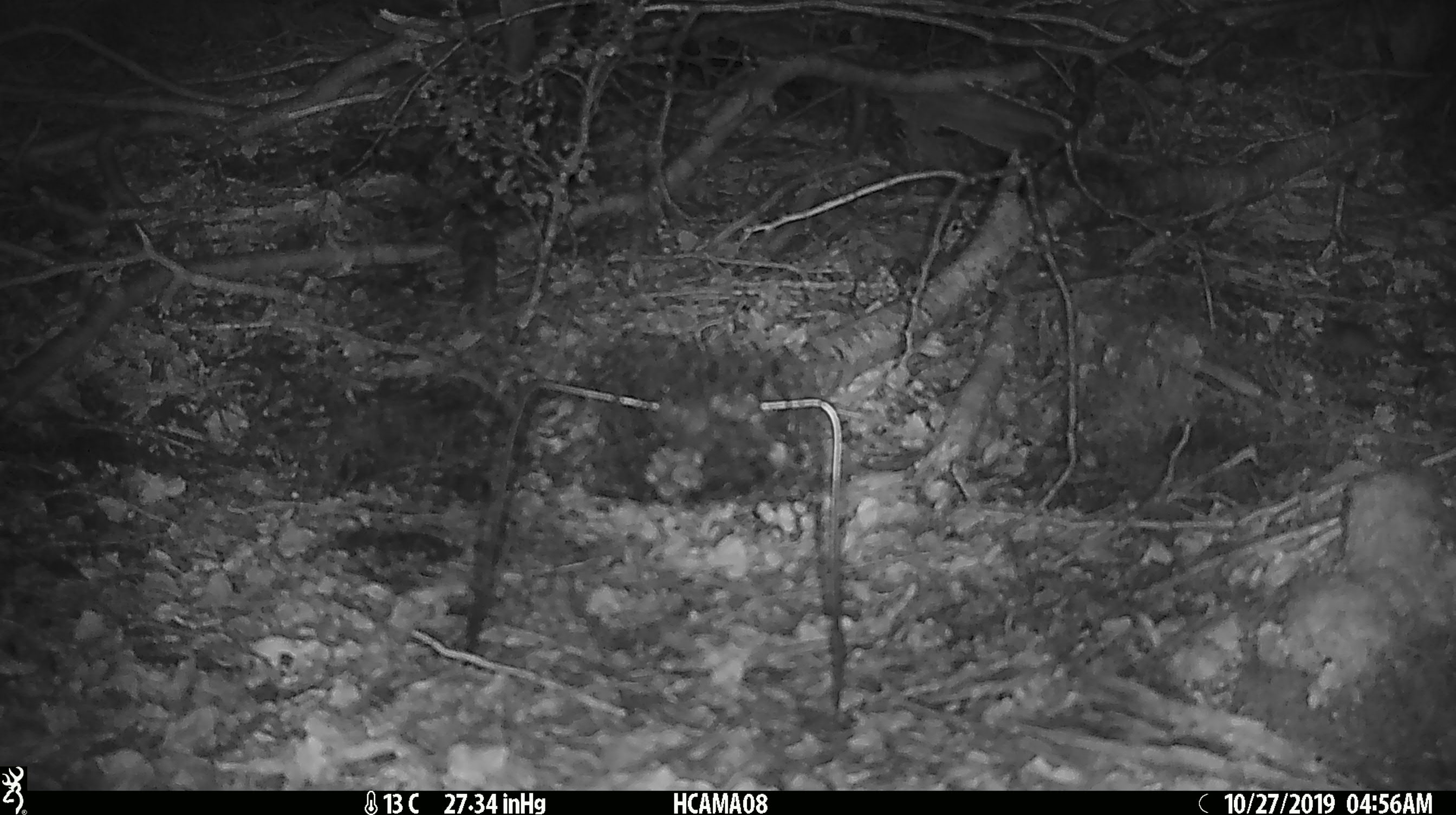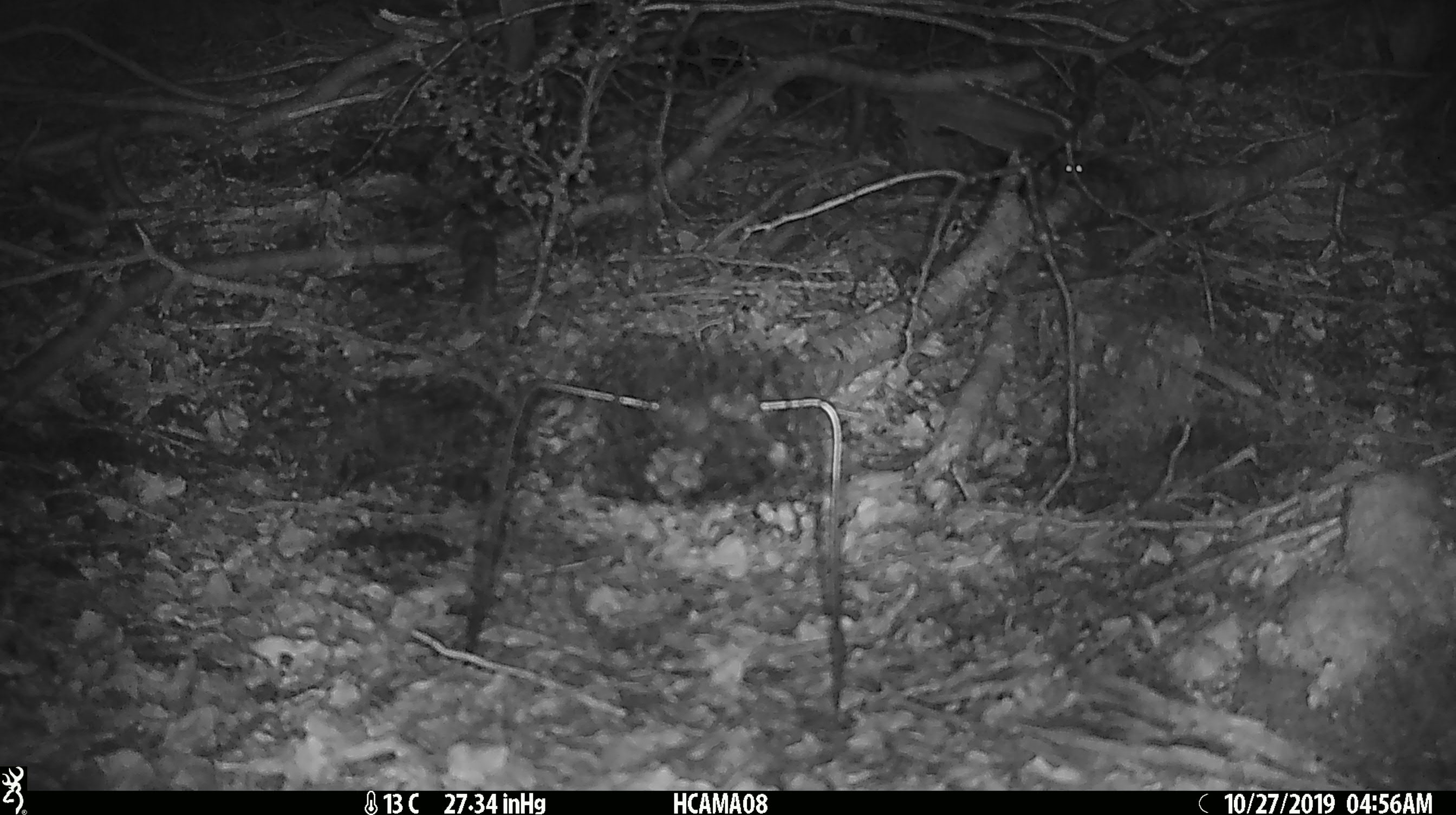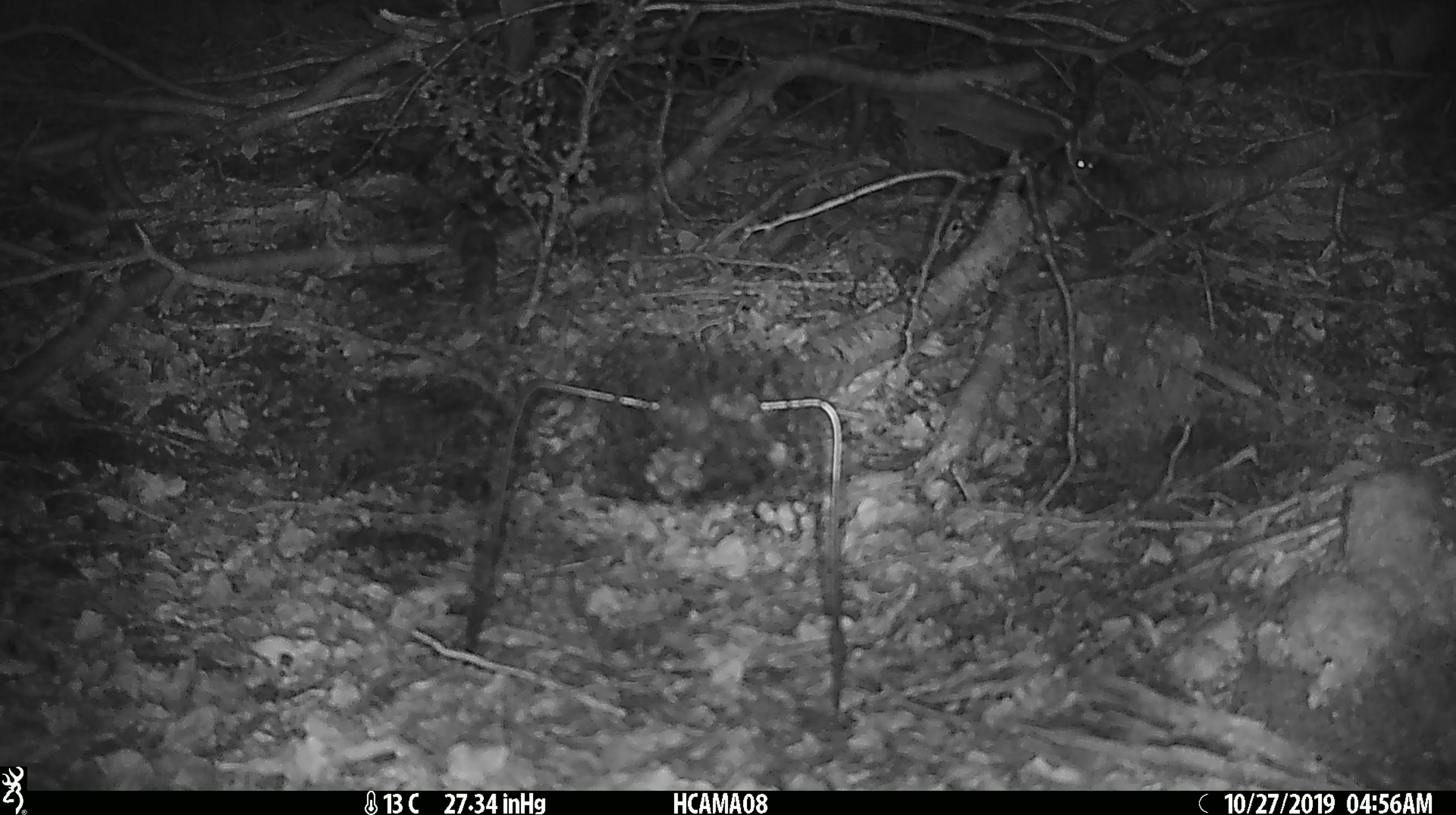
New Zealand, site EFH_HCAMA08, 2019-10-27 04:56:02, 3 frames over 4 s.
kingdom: Animalia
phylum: Chordata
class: Mammalia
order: Rodentia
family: Muridae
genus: Mus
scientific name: Mus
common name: mouse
Mouse (Mus).